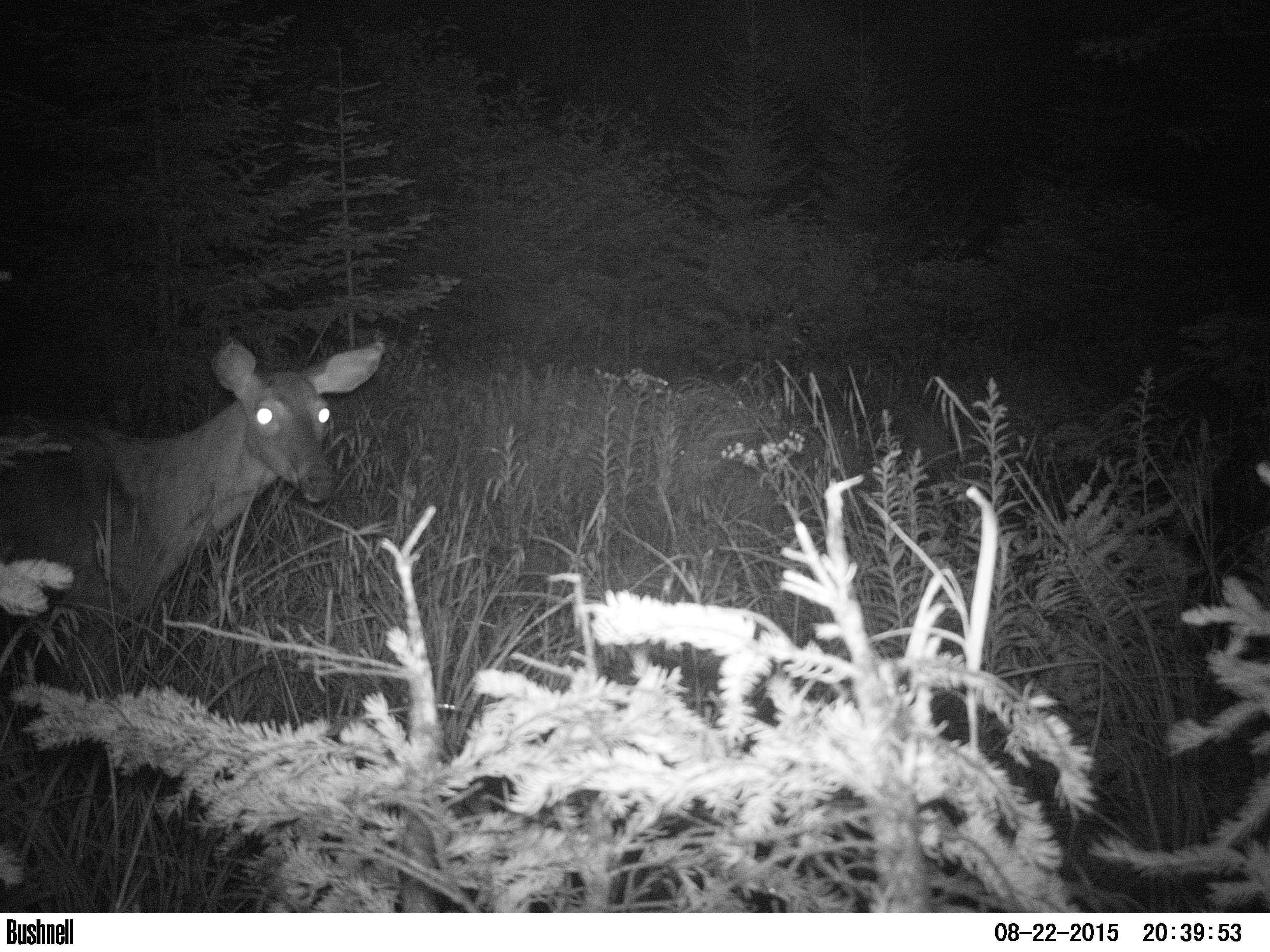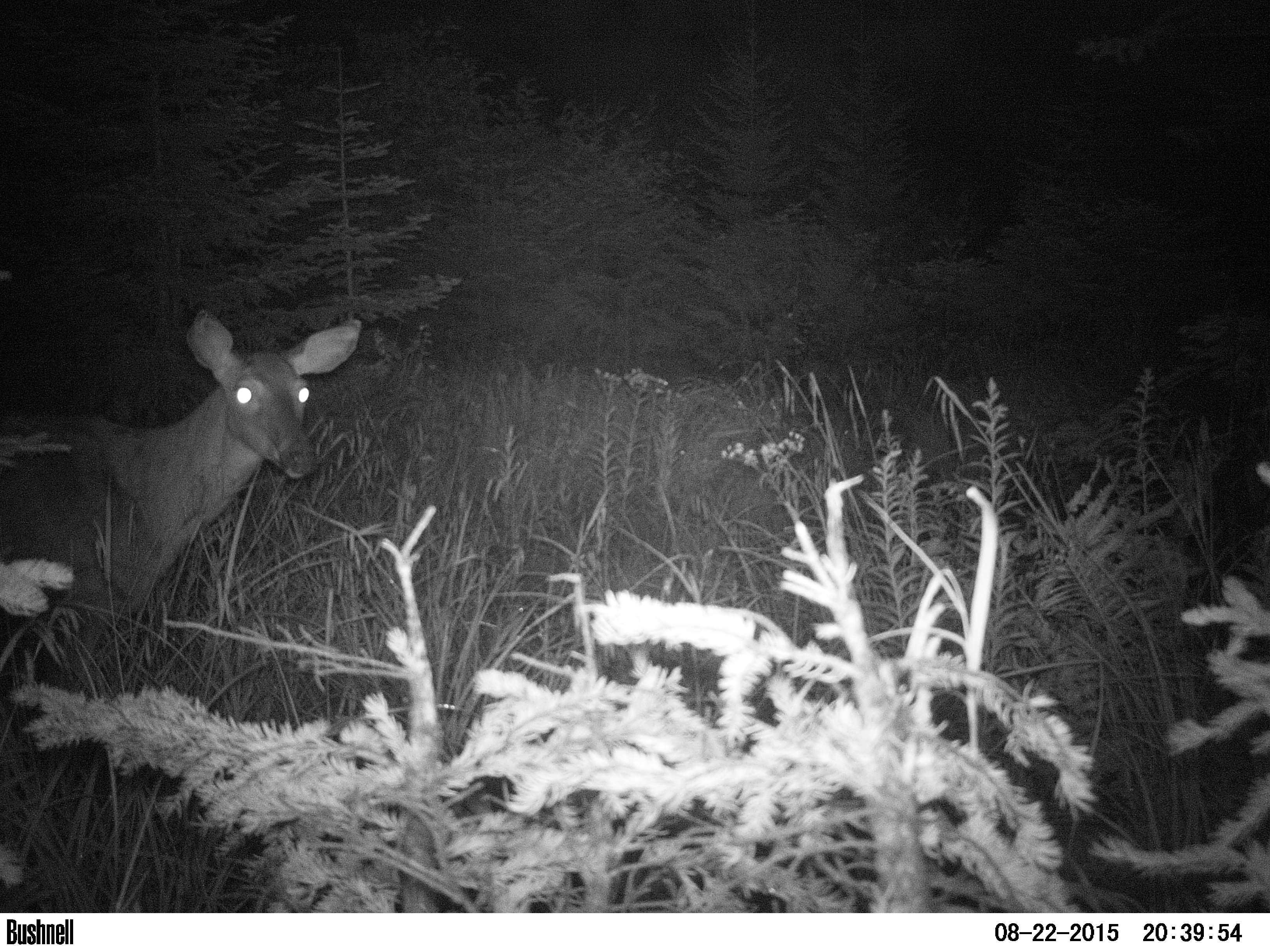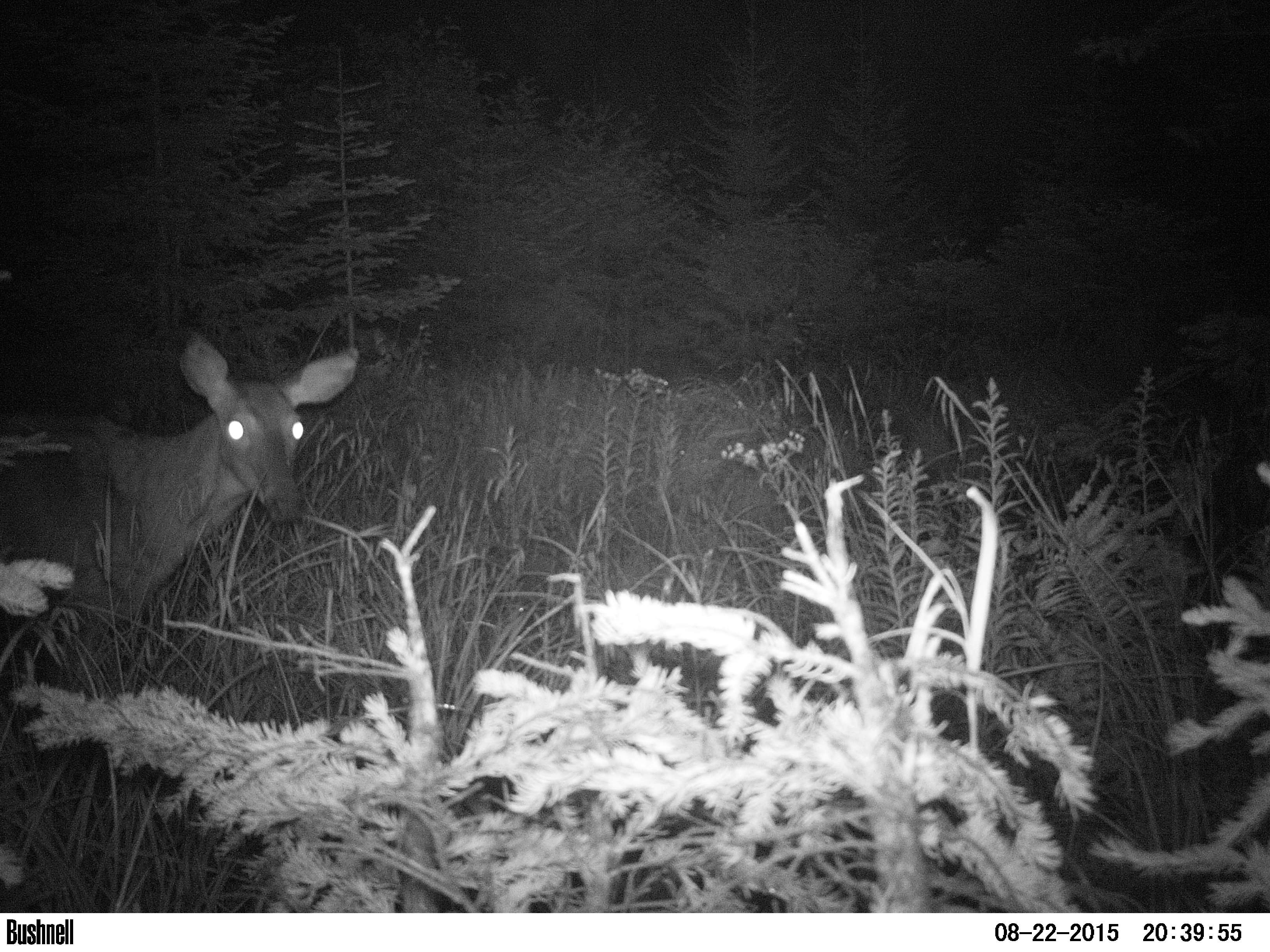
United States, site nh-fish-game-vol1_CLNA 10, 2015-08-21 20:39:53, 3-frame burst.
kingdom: Animalia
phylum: Chordata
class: Mammalia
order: Artiodactyla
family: Cervidae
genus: Odocoileus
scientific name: Odocoileus virginianus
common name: white-tailed deer